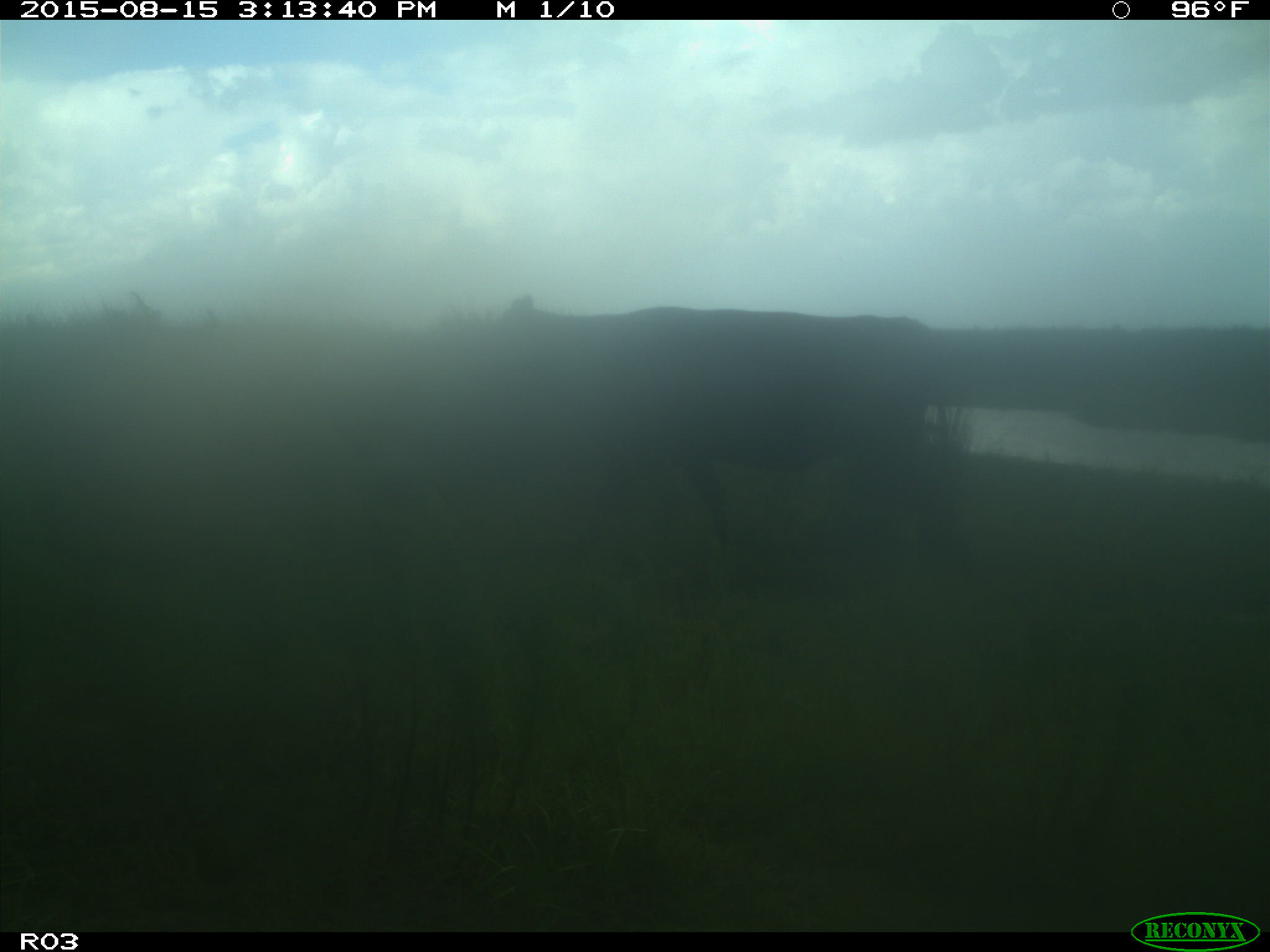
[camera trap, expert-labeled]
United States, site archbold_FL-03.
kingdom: Animalia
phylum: Chordata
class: Mammalia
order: Artiodactyla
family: Bovidae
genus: Bos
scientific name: Bos taurus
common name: domestic cow